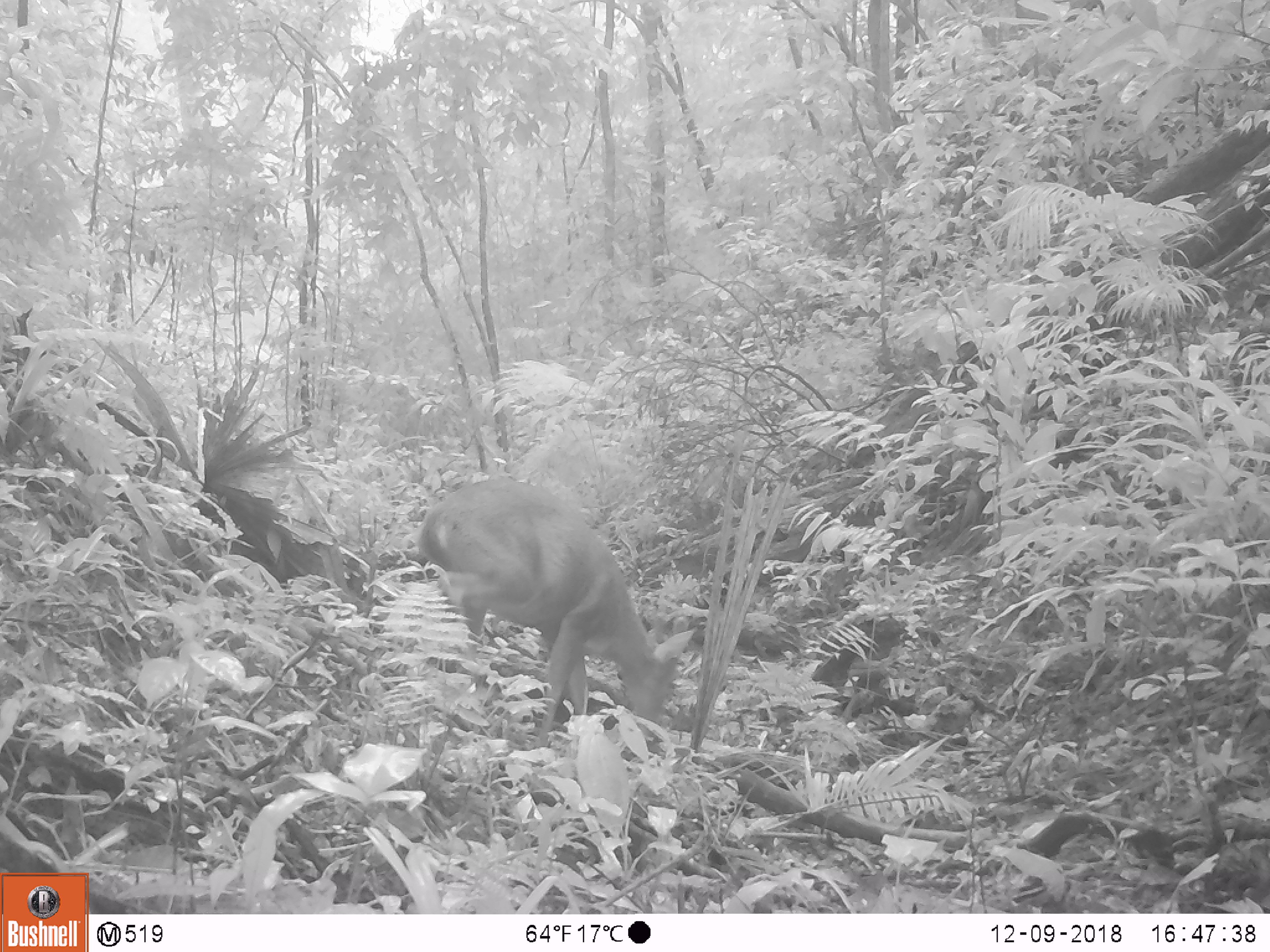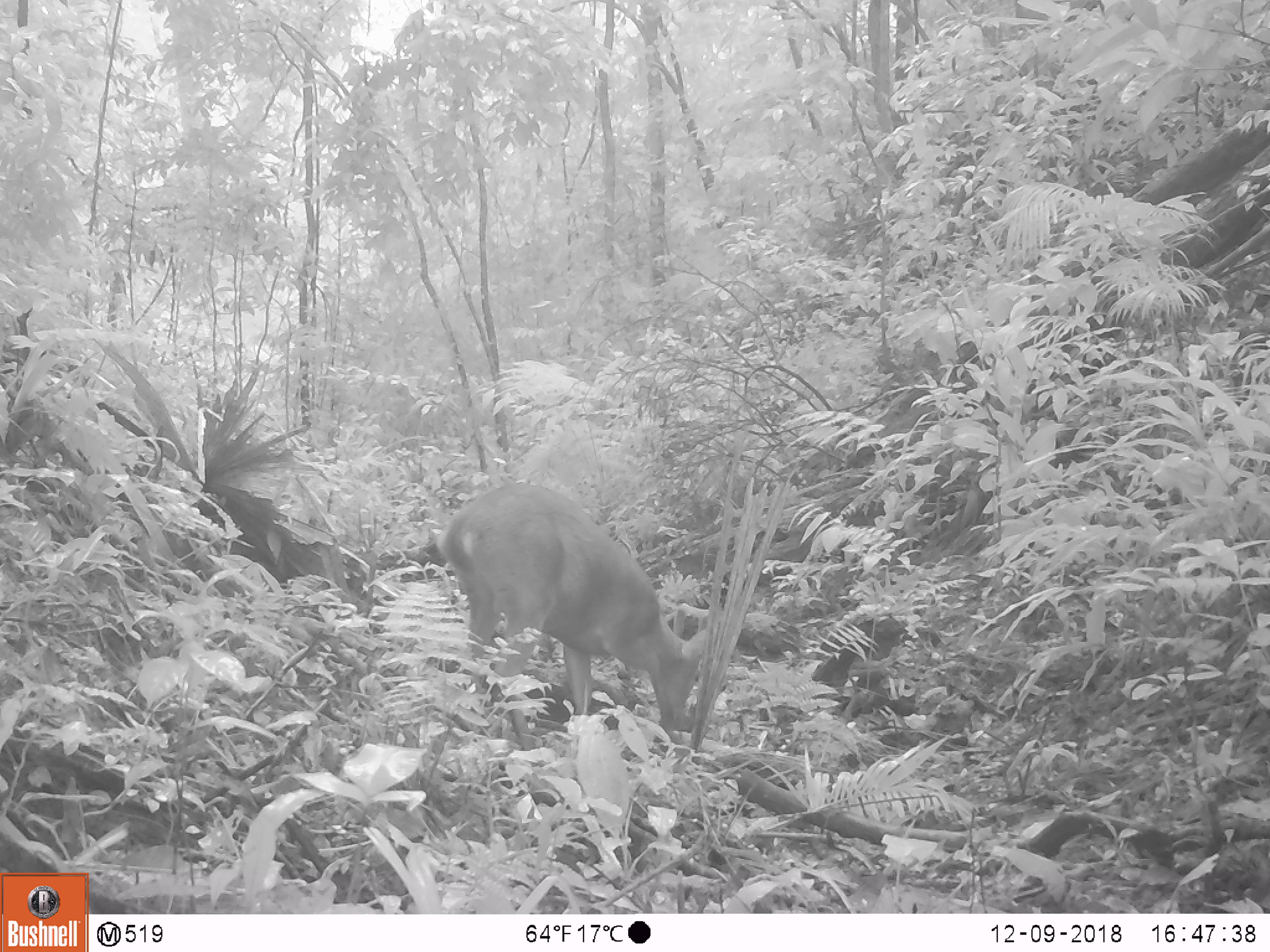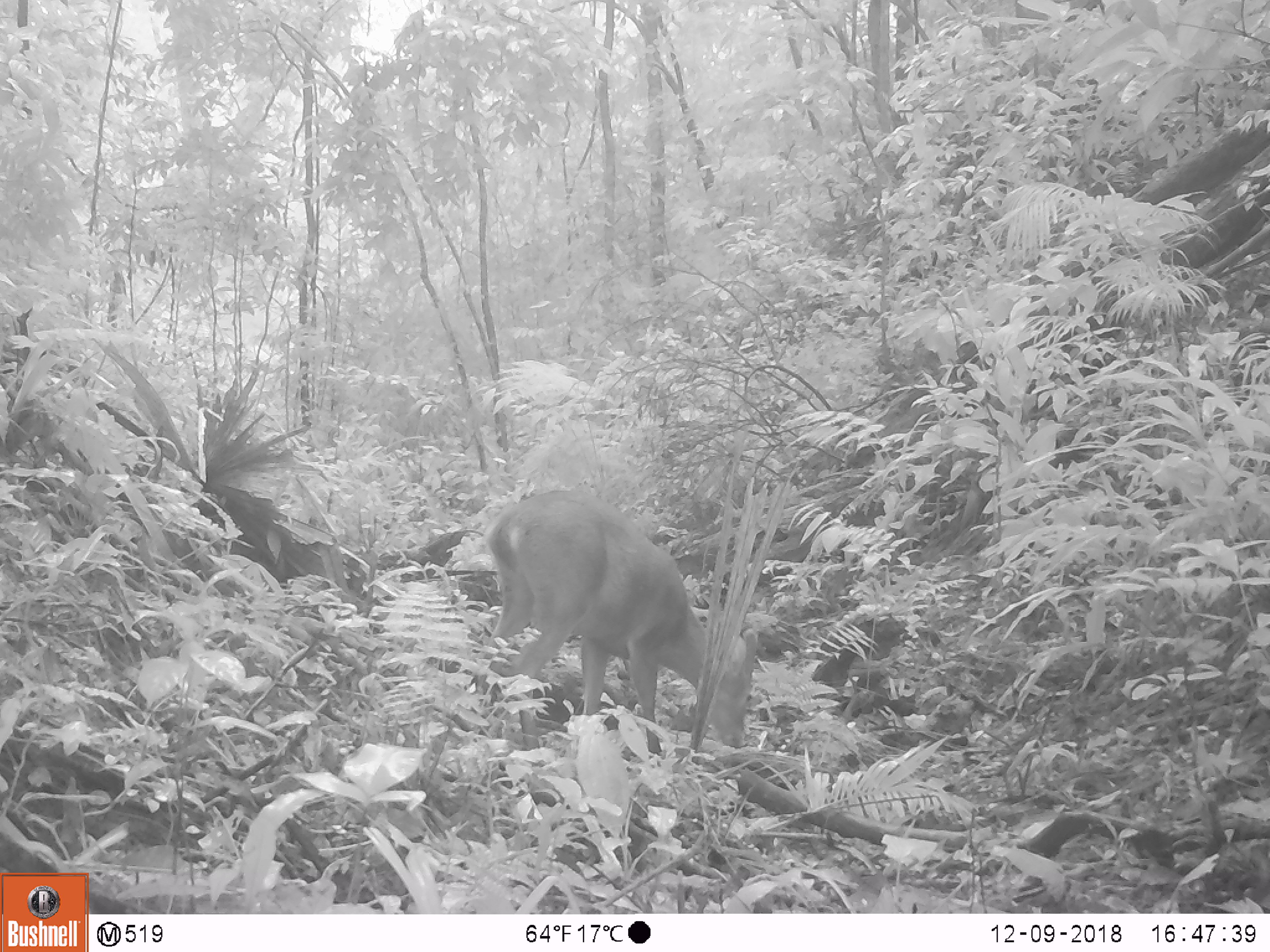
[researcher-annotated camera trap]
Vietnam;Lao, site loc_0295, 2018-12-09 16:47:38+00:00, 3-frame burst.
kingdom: Animalia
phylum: Chordata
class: Mammalia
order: Artiodactyla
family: Cervidae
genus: Muntiacus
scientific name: Muntiacus vuquangensis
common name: large-antlered muntjac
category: large antlered muntjac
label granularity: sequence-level